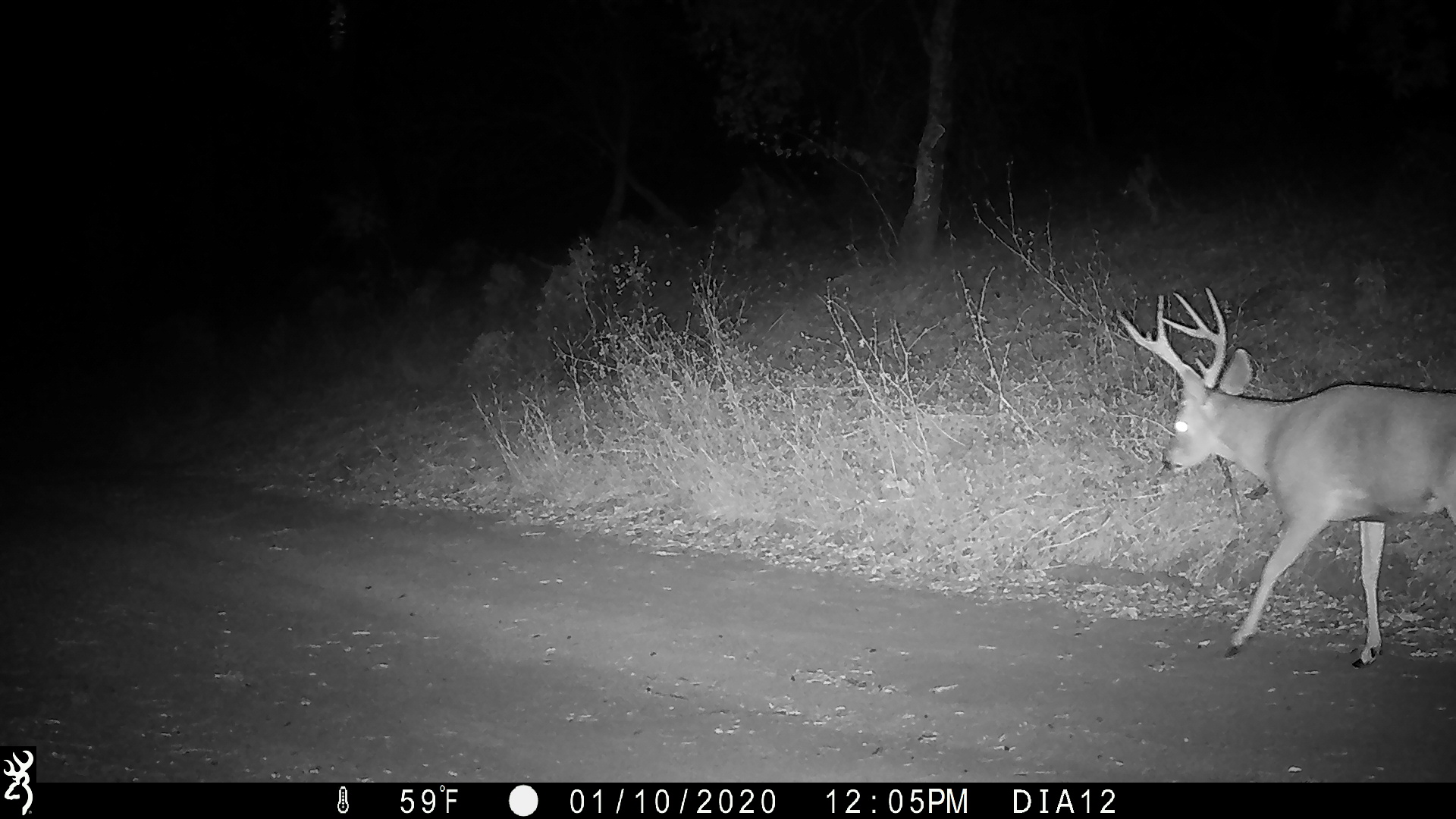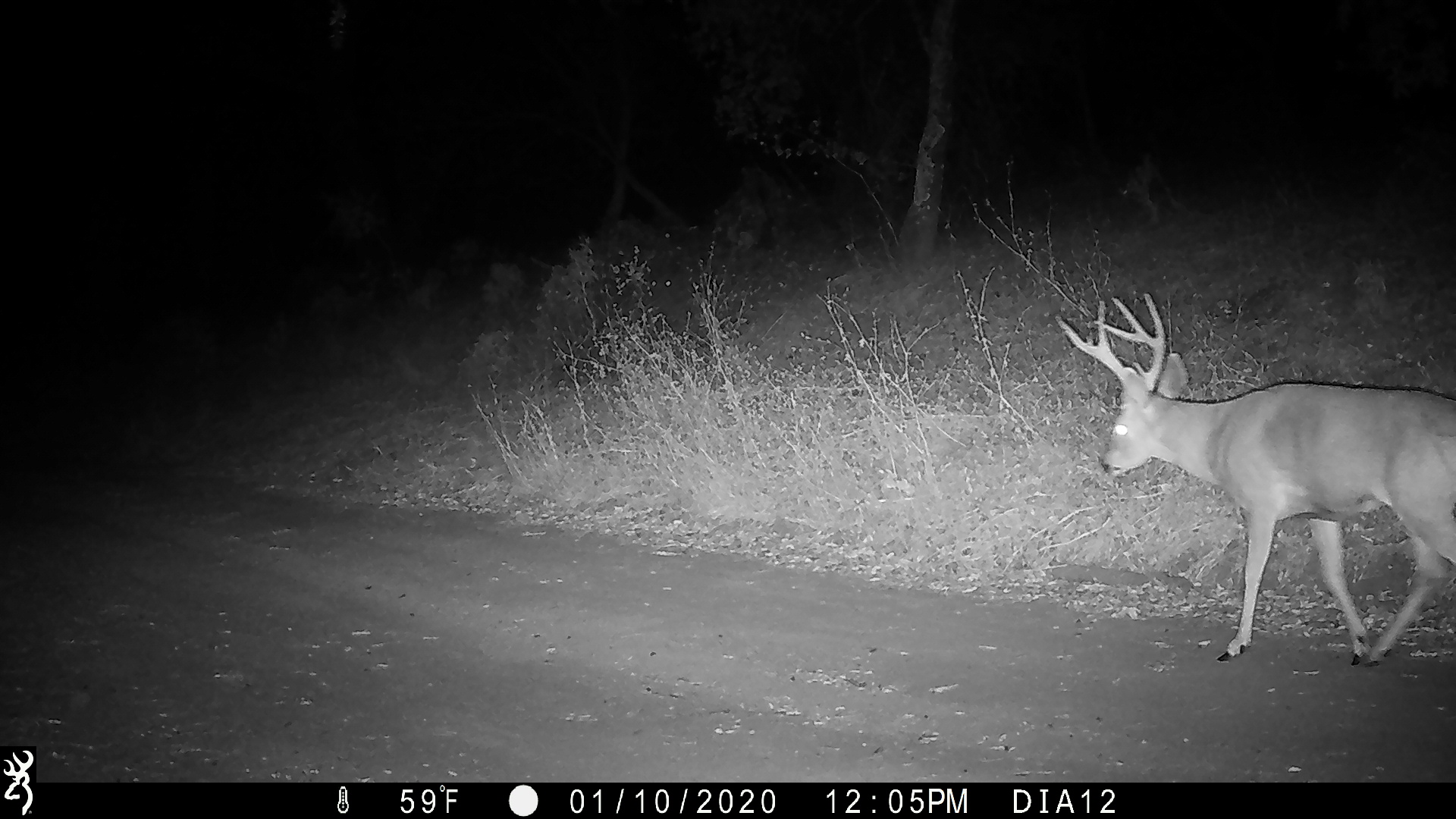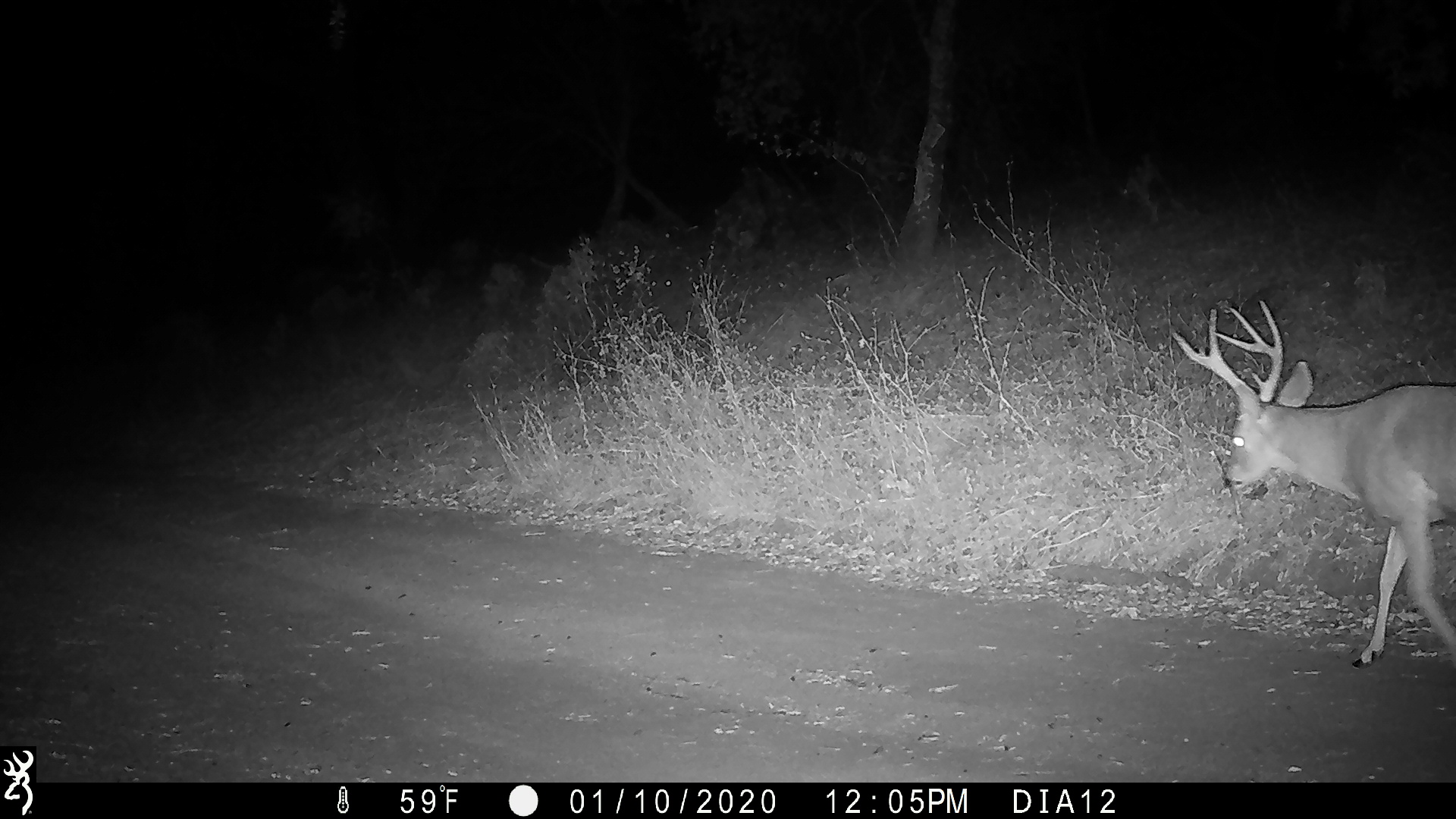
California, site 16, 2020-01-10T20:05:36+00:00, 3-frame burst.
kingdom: Animalia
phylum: Chordata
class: Mammalia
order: Artiodactyla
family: Cervidae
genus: Odocoileus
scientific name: Odocoileus hemionus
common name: mule deer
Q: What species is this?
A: Mule deer (Odocoileus hemionus).